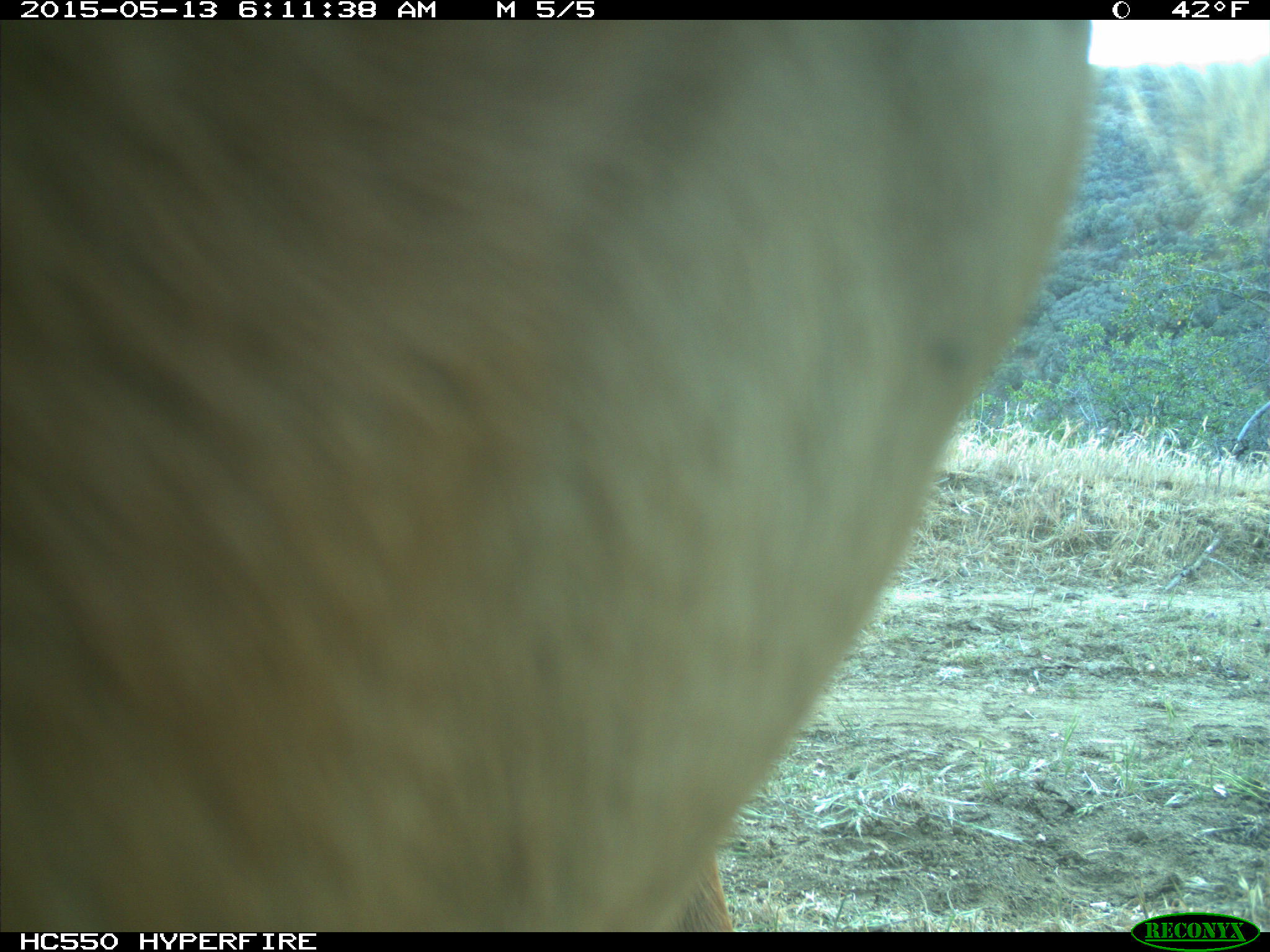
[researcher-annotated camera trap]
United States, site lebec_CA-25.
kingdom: Animalia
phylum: Chordata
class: Mammalia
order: Artiodactyla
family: Bovidae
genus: Bos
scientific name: Bos taurus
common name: domestic cow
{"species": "Bos taurus (domestic cow)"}